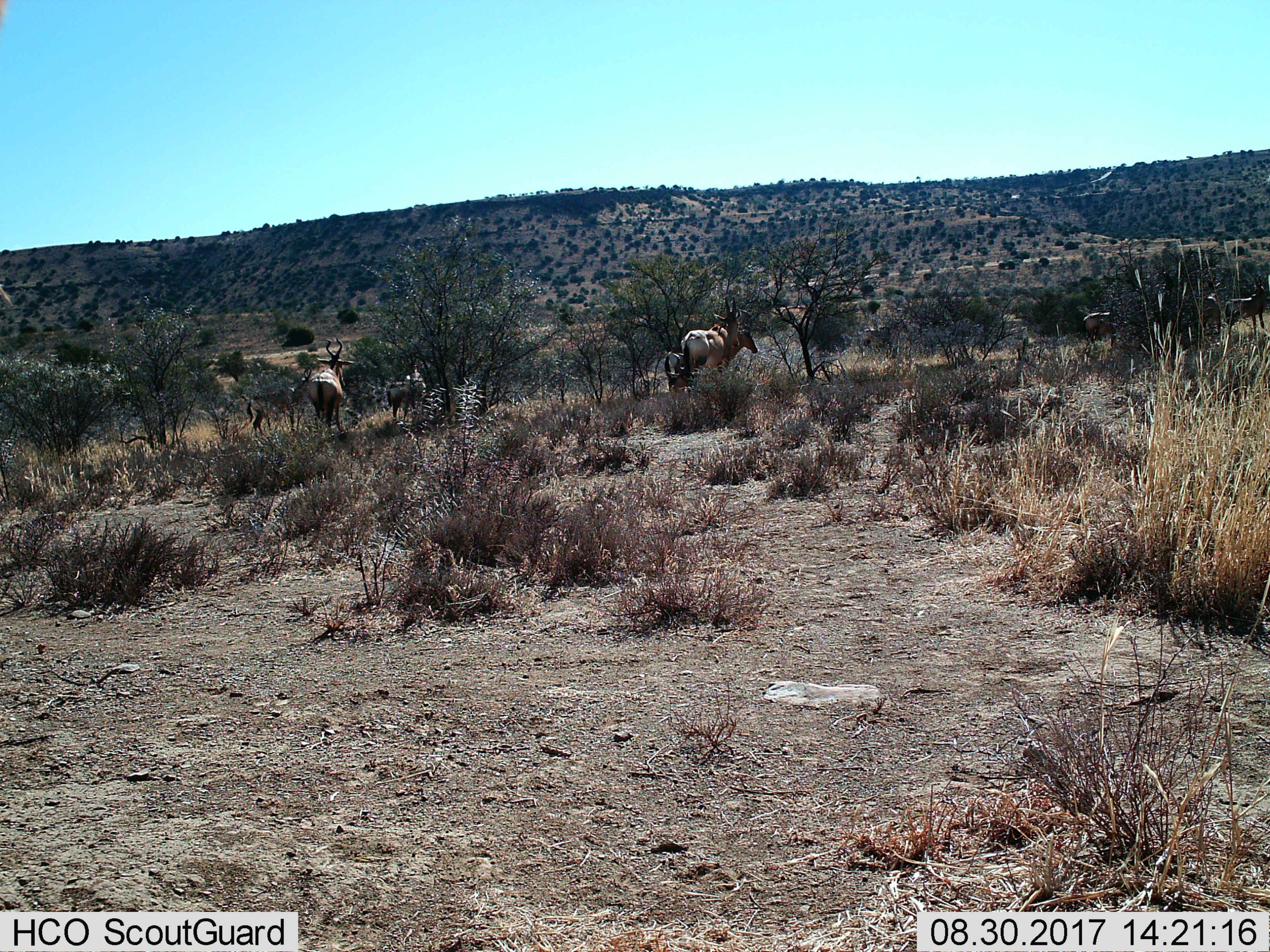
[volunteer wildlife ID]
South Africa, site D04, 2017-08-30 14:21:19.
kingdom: Animalia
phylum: Chordata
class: Mammalia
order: Artiodactyla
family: Bovidae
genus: Alcelaphus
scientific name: Alcelaphus buselaphus caama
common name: red hartebeest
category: hartebeestred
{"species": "hartebeestred (red hartebeest) (Alcelaphus buselaphus caama)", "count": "9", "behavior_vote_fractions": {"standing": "75%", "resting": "0%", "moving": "50%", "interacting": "25%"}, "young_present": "12%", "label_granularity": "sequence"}